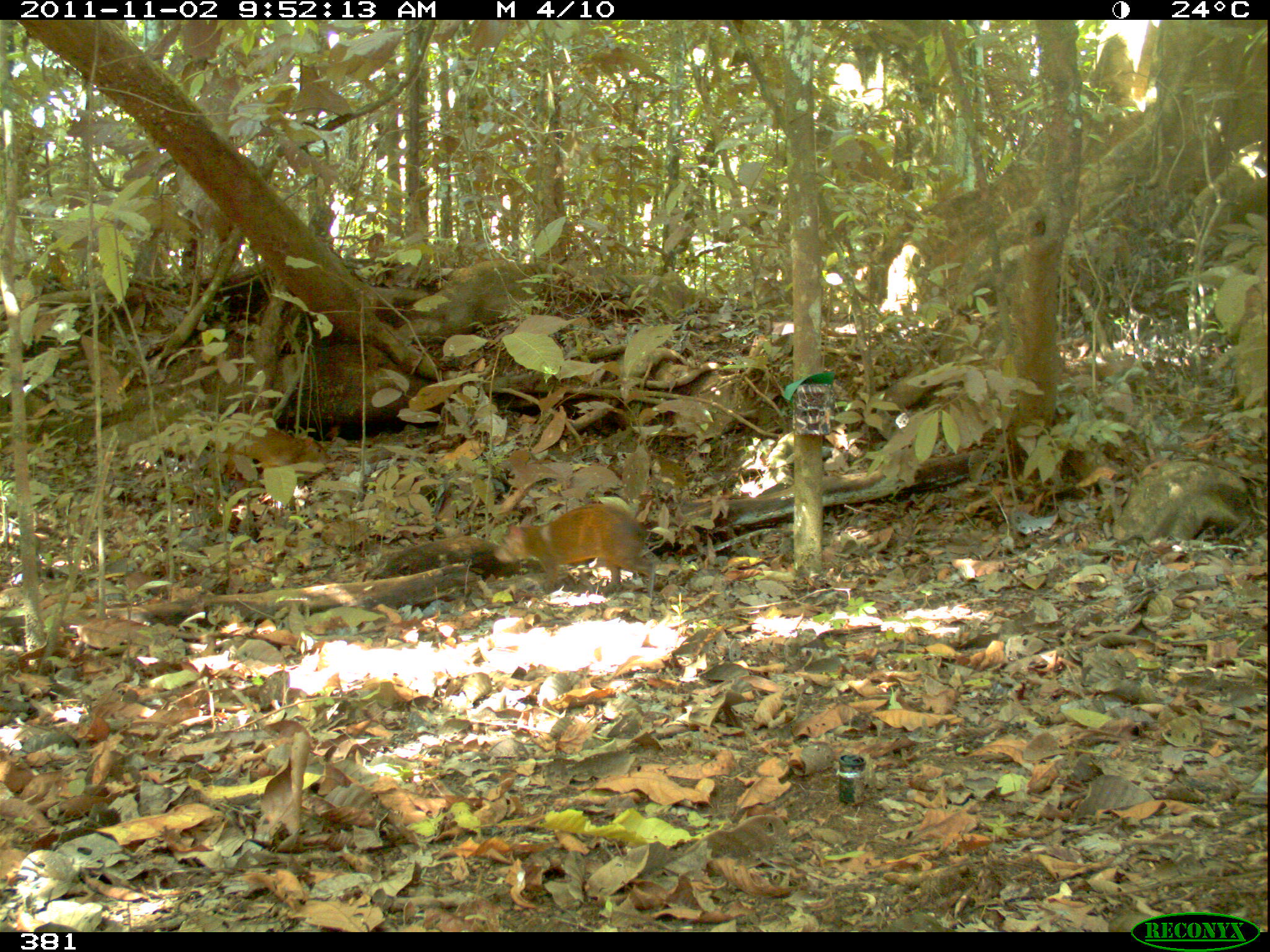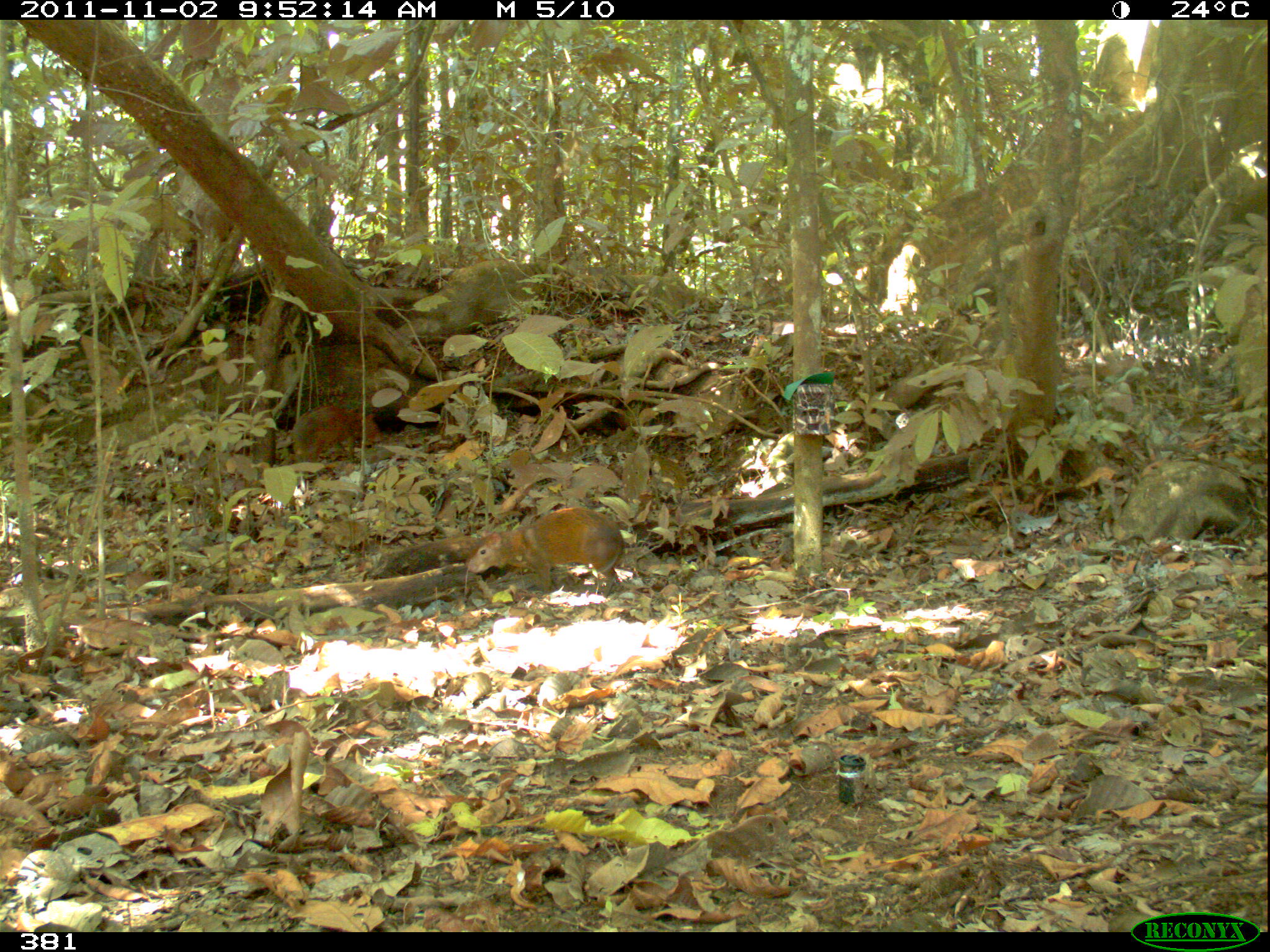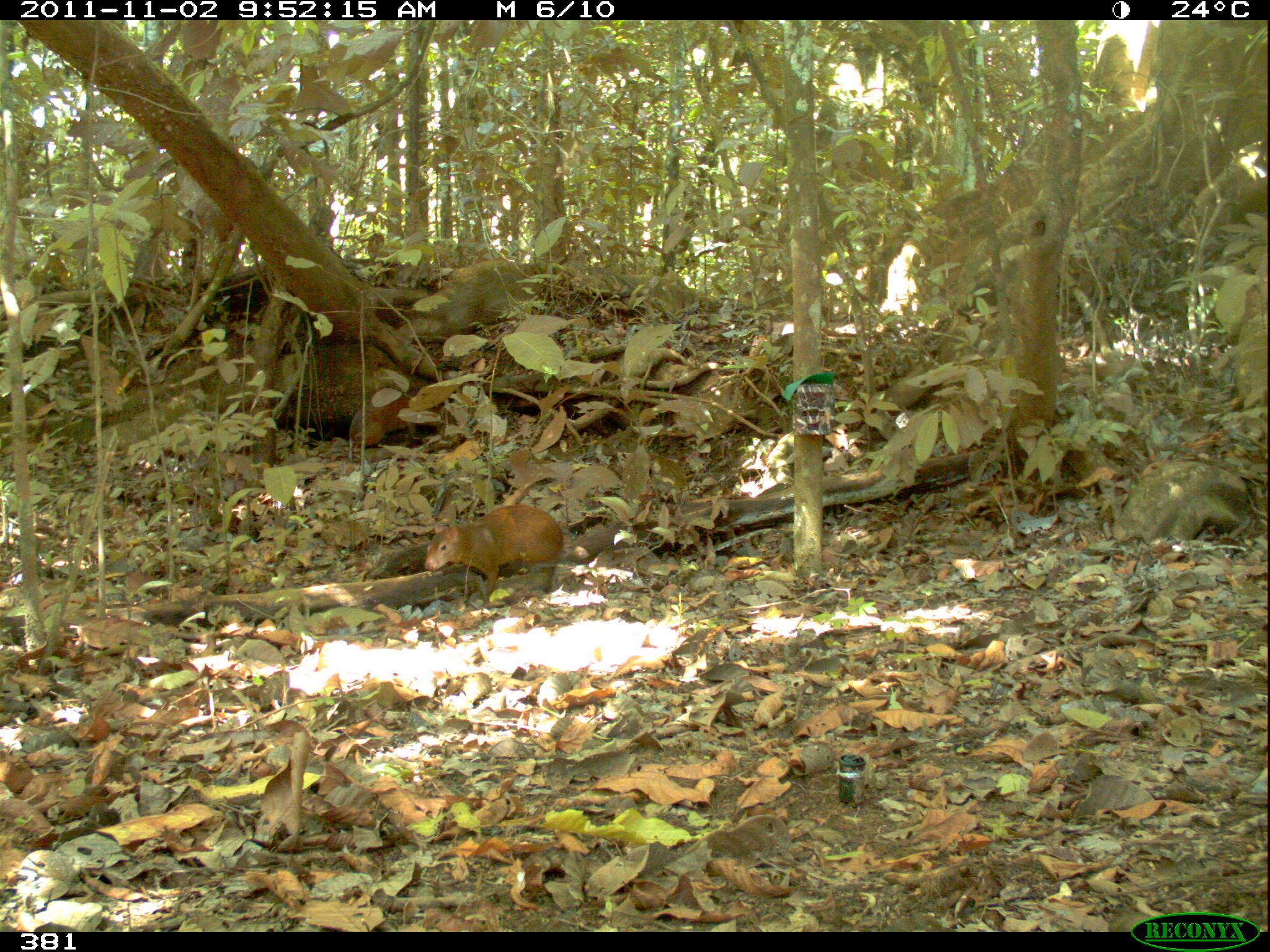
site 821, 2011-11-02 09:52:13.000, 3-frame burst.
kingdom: Animalia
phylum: Chordata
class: Mammalia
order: Rodentia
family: Dasyproctidae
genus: Dasyprocta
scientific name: Dasyprocta punctata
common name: central american agouti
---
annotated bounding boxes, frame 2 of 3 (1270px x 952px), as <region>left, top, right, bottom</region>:
dasyprocta punctata: <region>465, 507, 623, 601</region>; <region>290, 405, 382, 480</region>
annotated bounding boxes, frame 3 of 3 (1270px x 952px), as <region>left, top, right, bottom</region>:
dasyprocta punctata: <region>424, 504, 563, 601</region>; <region>348, 385, 417, 449</region>